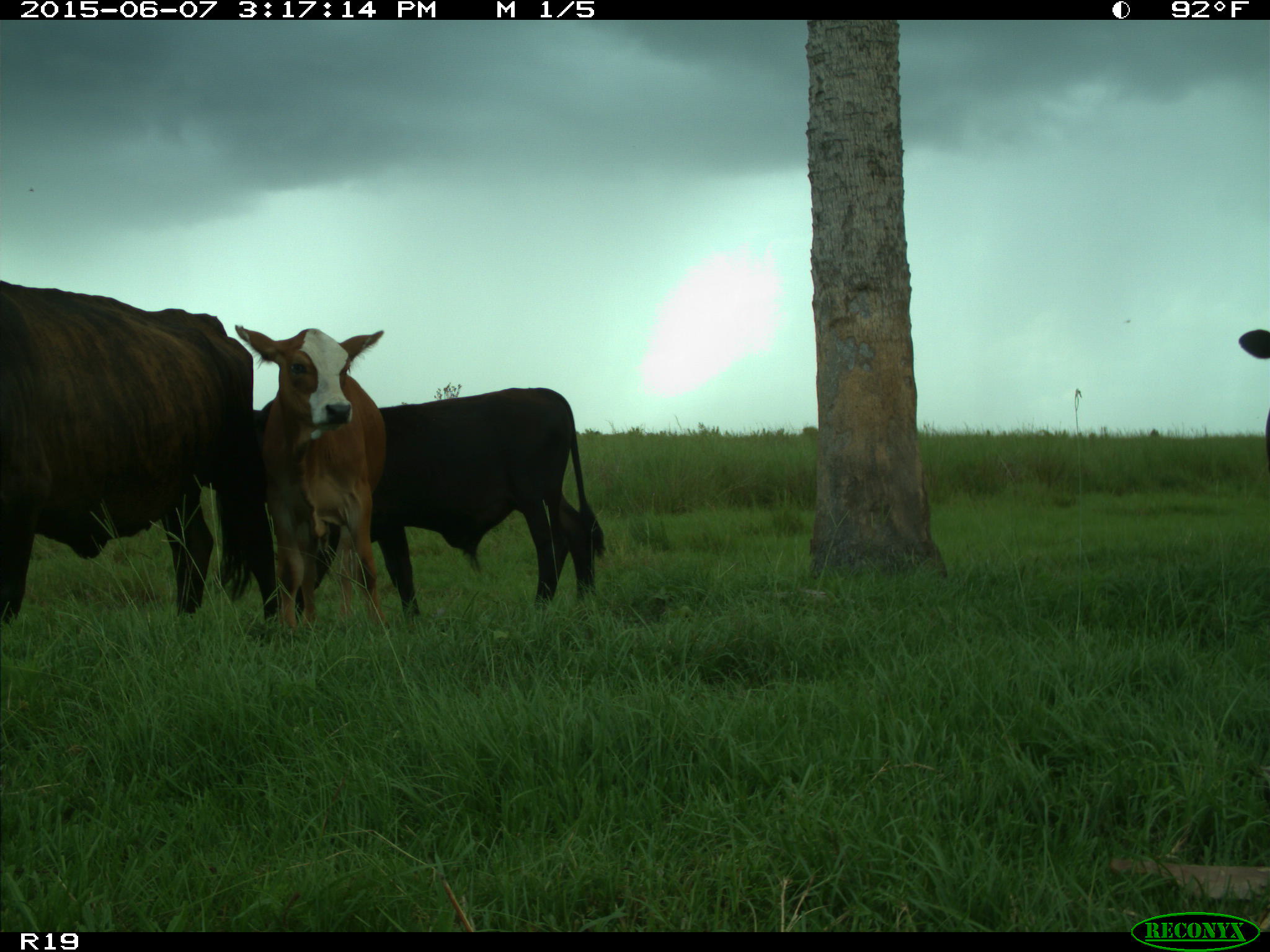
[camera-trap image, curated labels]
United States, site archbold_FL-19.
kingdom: Animalia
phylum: Chordata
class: Mammalia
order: Artiodactyla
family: Bovidae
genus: Bos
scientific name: Bos taurus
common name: domestic cow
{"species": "Bos taurus (domestic cow)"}